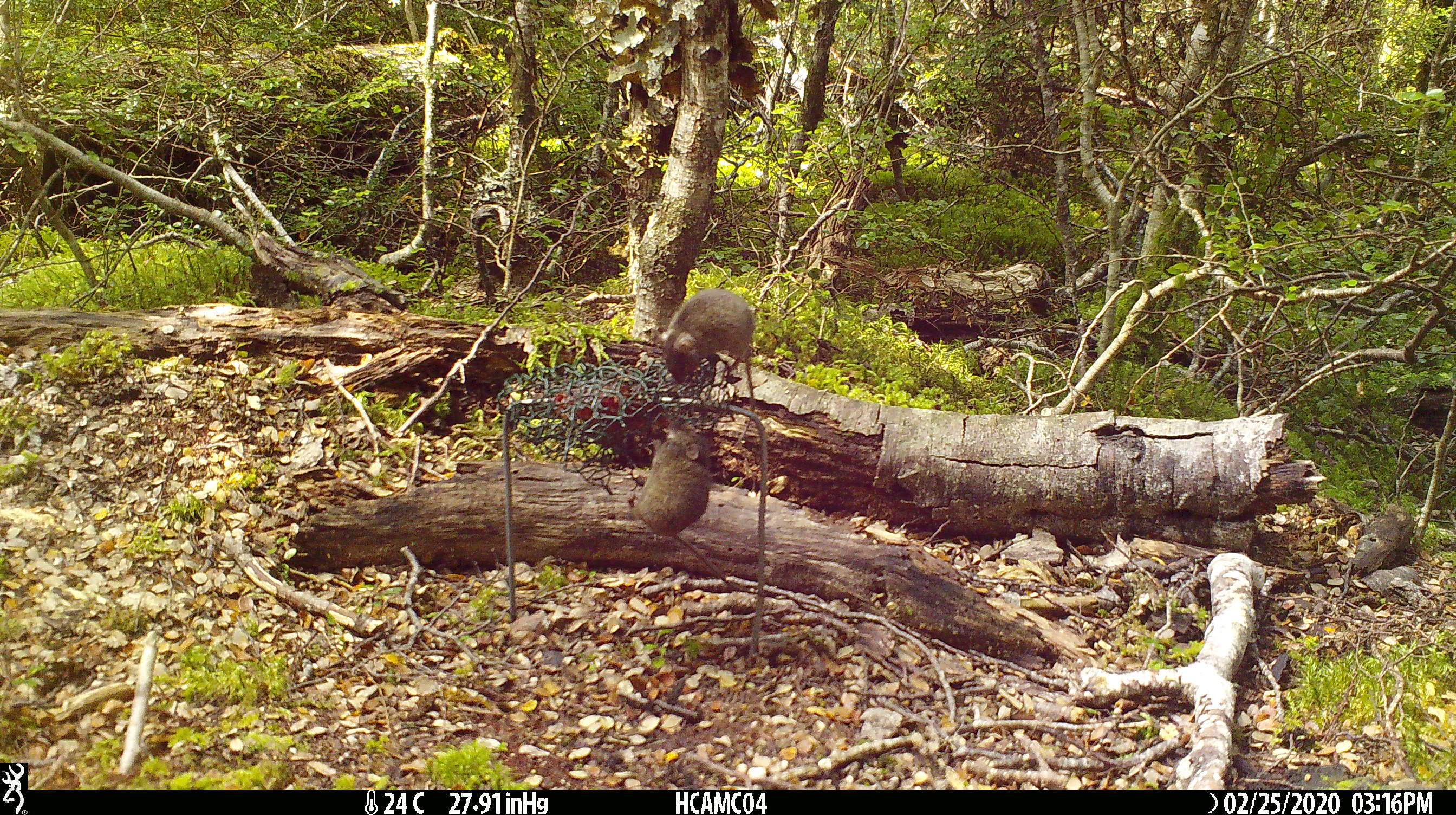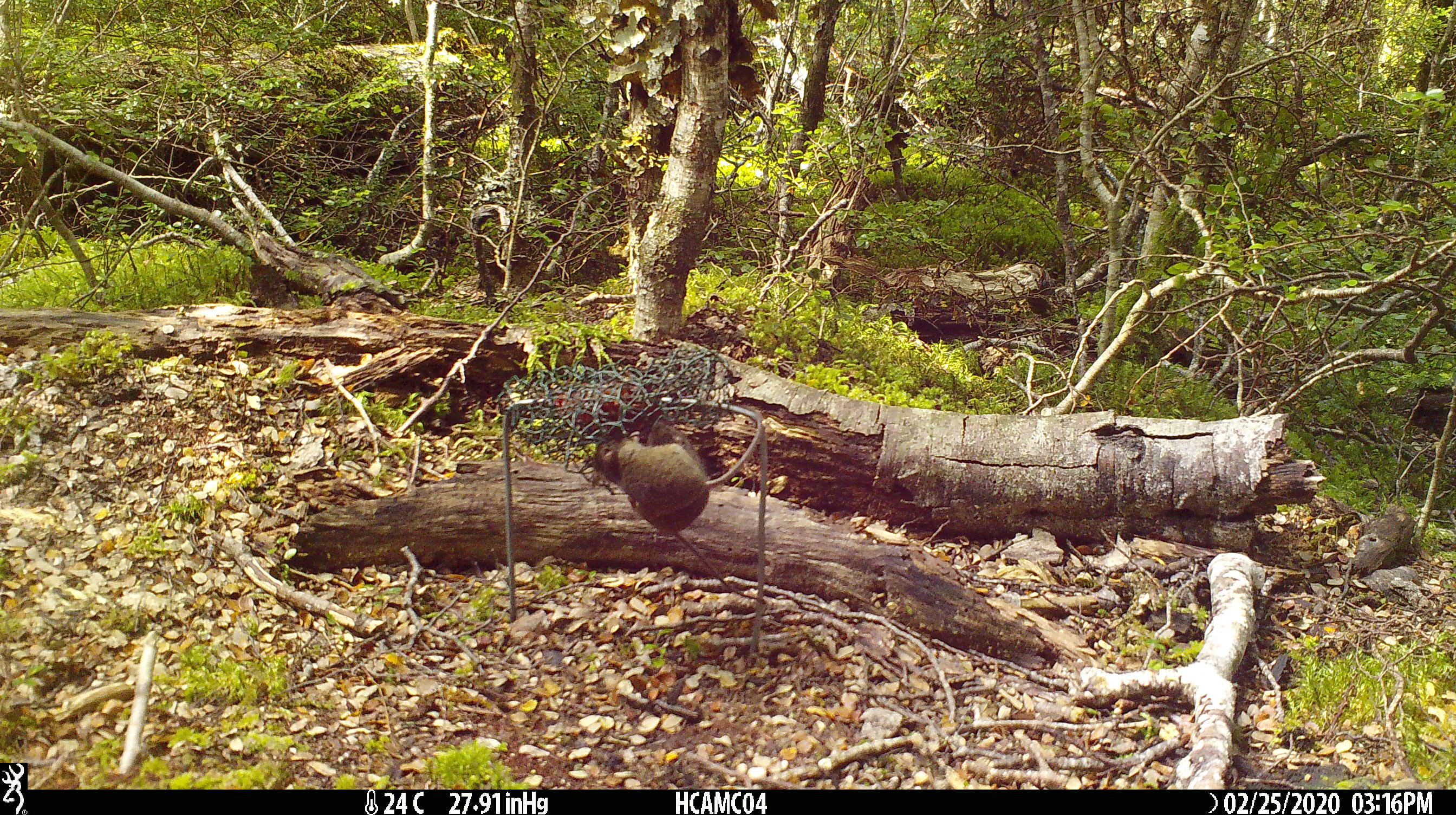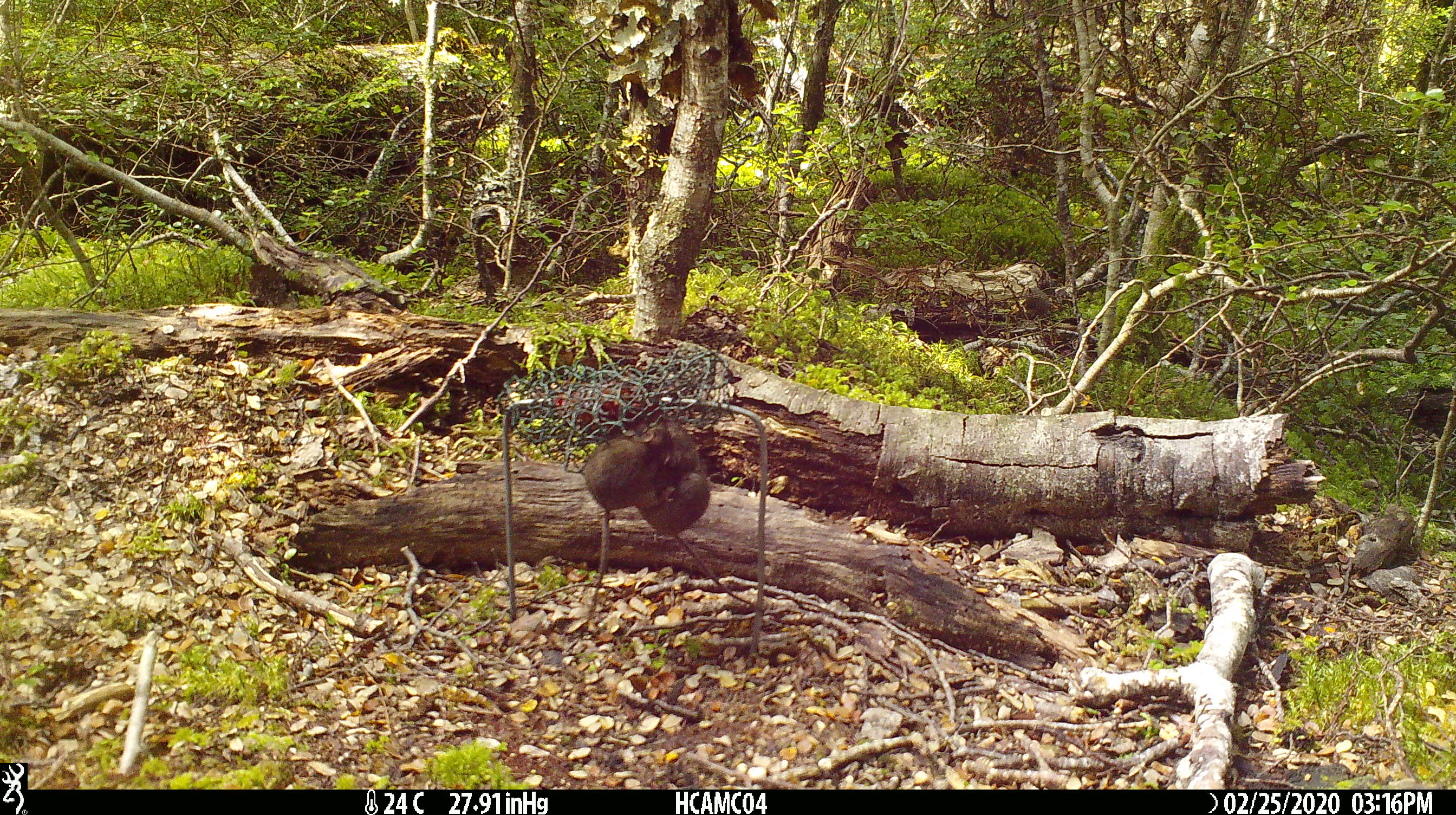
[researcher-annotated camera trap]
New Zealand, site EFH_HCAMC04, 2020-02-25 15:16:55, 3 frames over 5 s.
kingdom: Animalia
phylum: Chordata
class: Mammalia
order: Rodentia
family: Muridae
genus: Mus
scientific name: Mus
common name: mouse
Mouse (Mus).